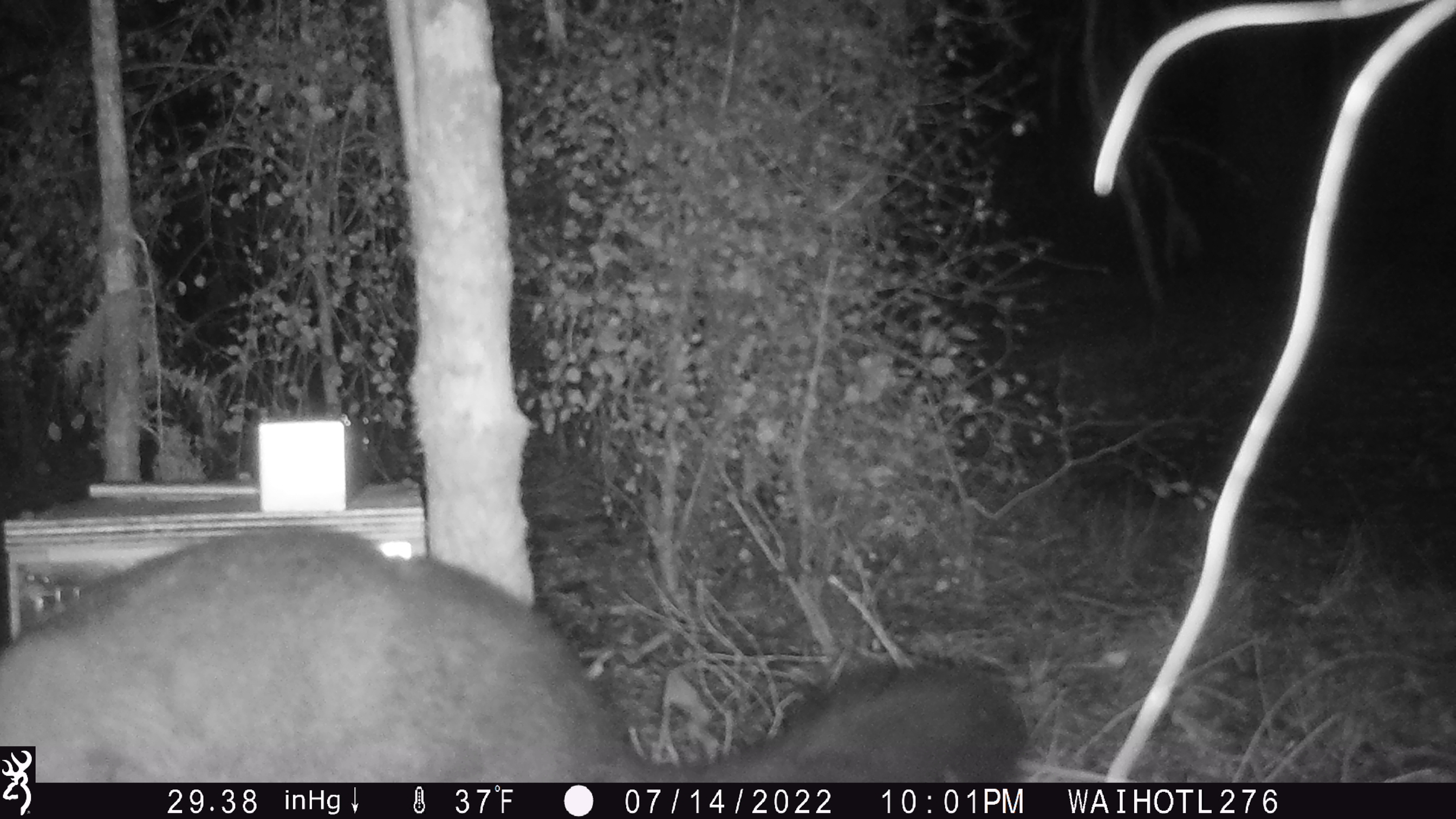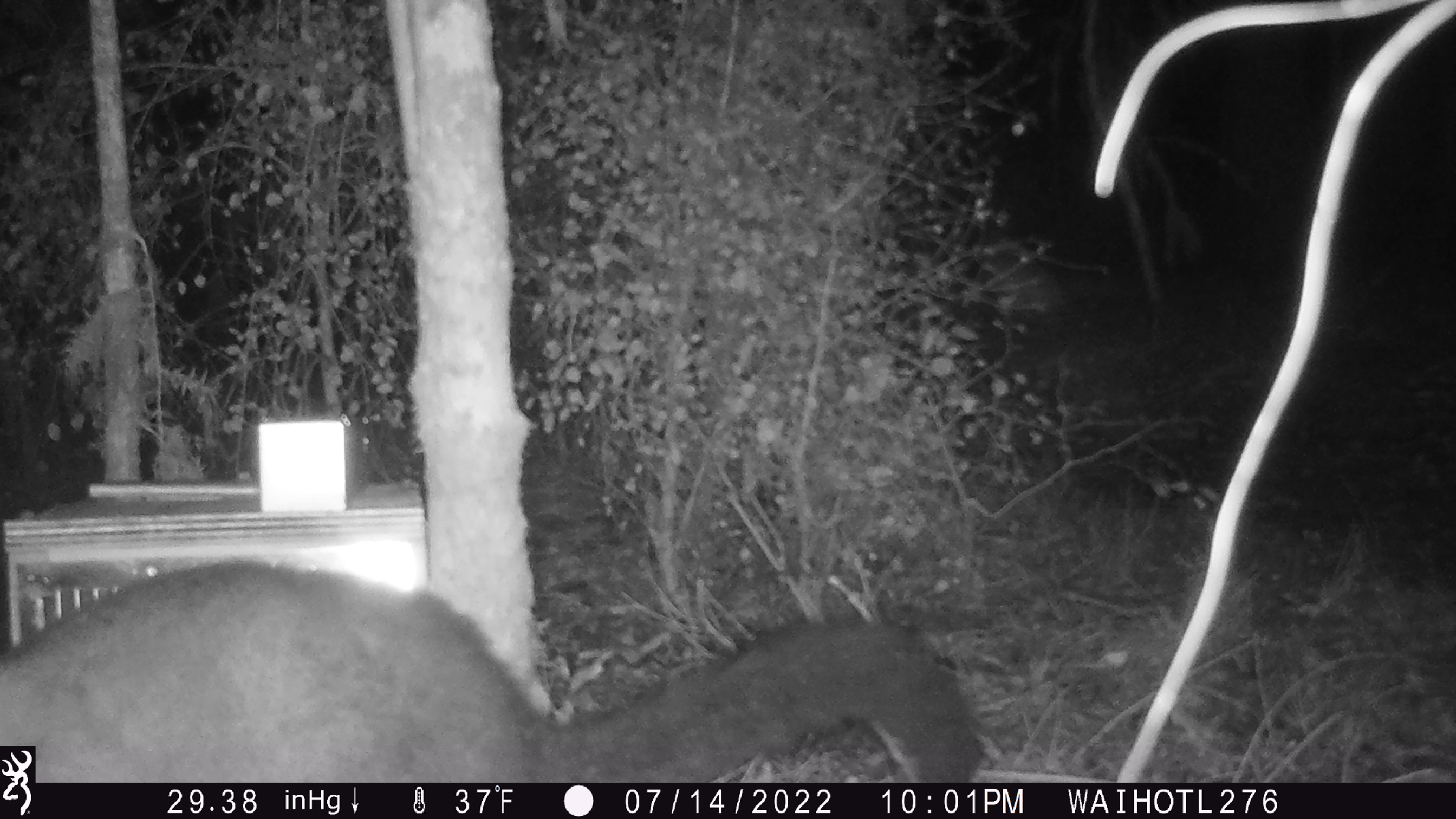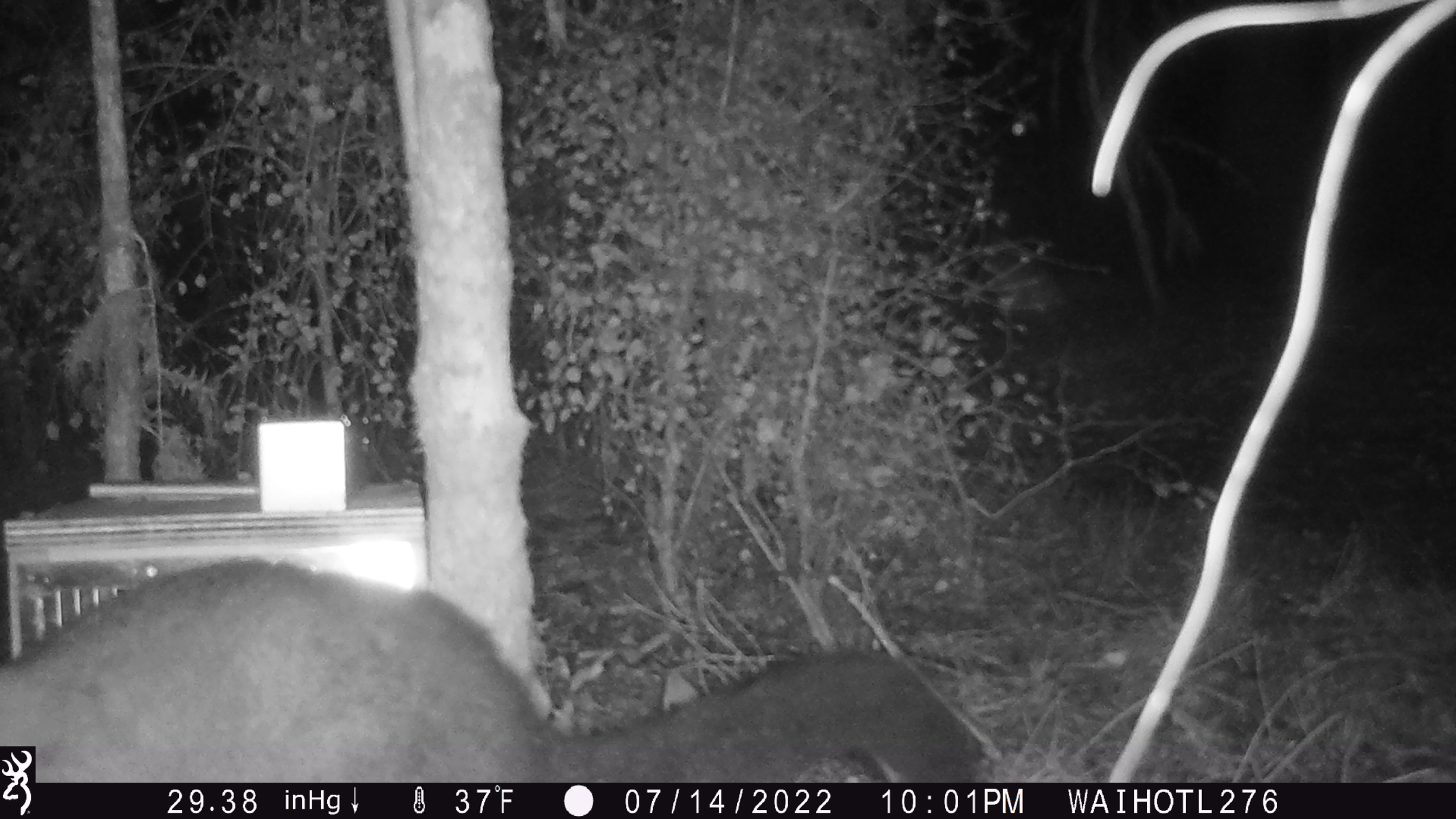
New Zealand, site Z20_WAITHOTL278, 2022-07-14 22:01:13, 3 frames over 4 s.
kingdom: Animalia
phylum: Chordata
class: Mammalia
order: Diprotodontia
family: Phalangeridae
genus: Trichosurus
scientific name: Trichosurus vulpecula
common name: common brushtail possum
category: possum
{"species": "possum (common brushtail possum) (Trichosurus vulpecula)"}